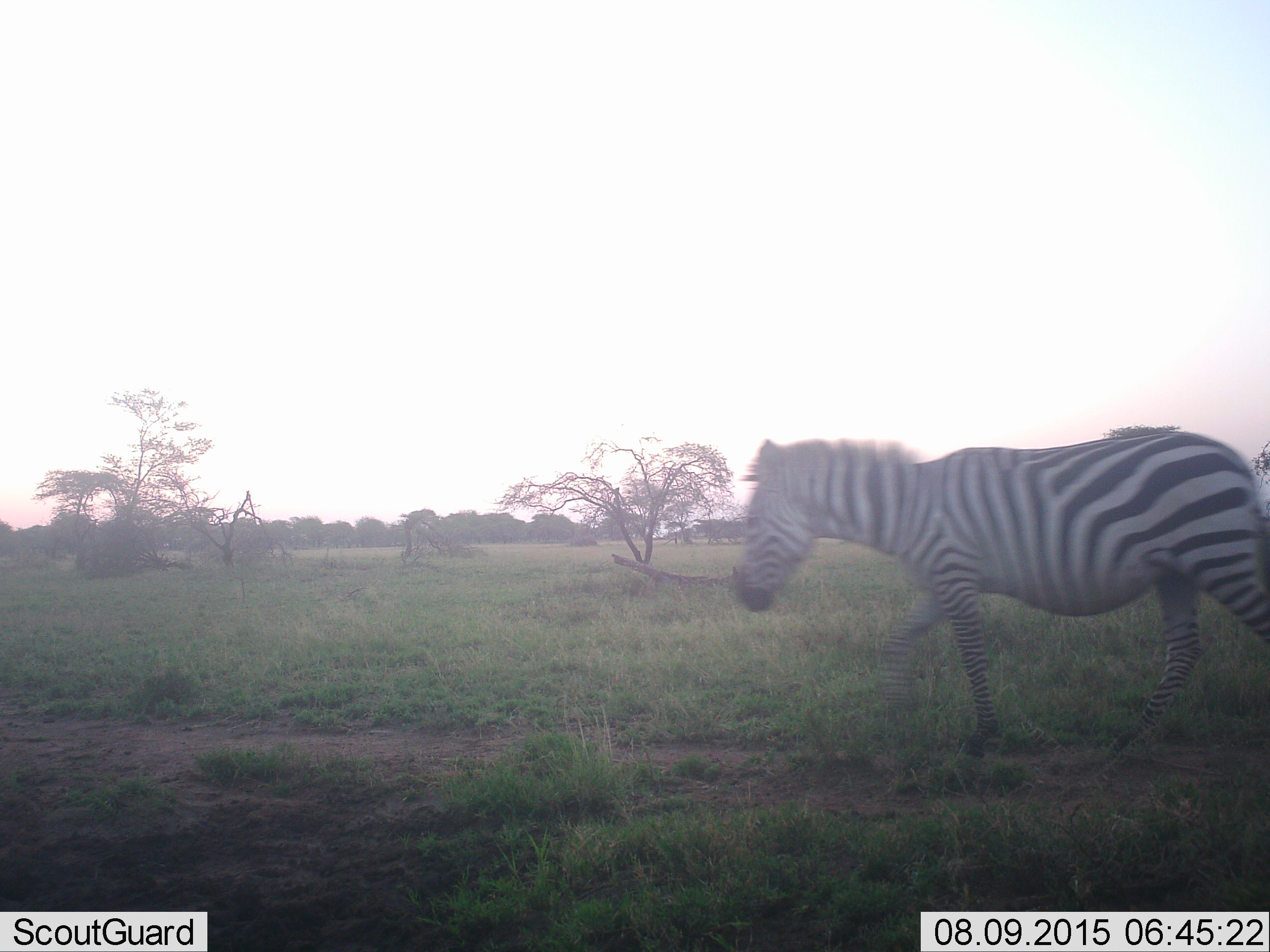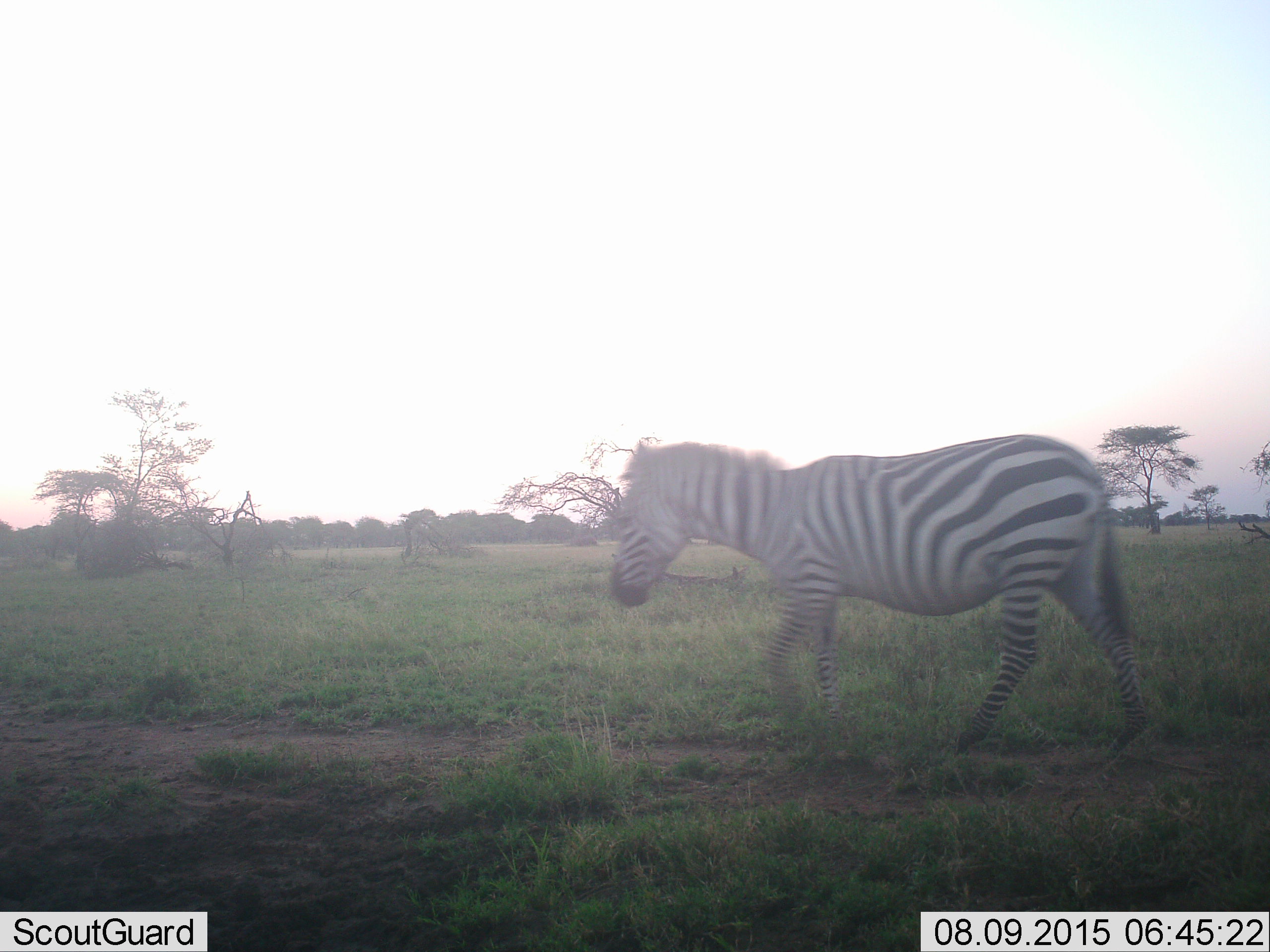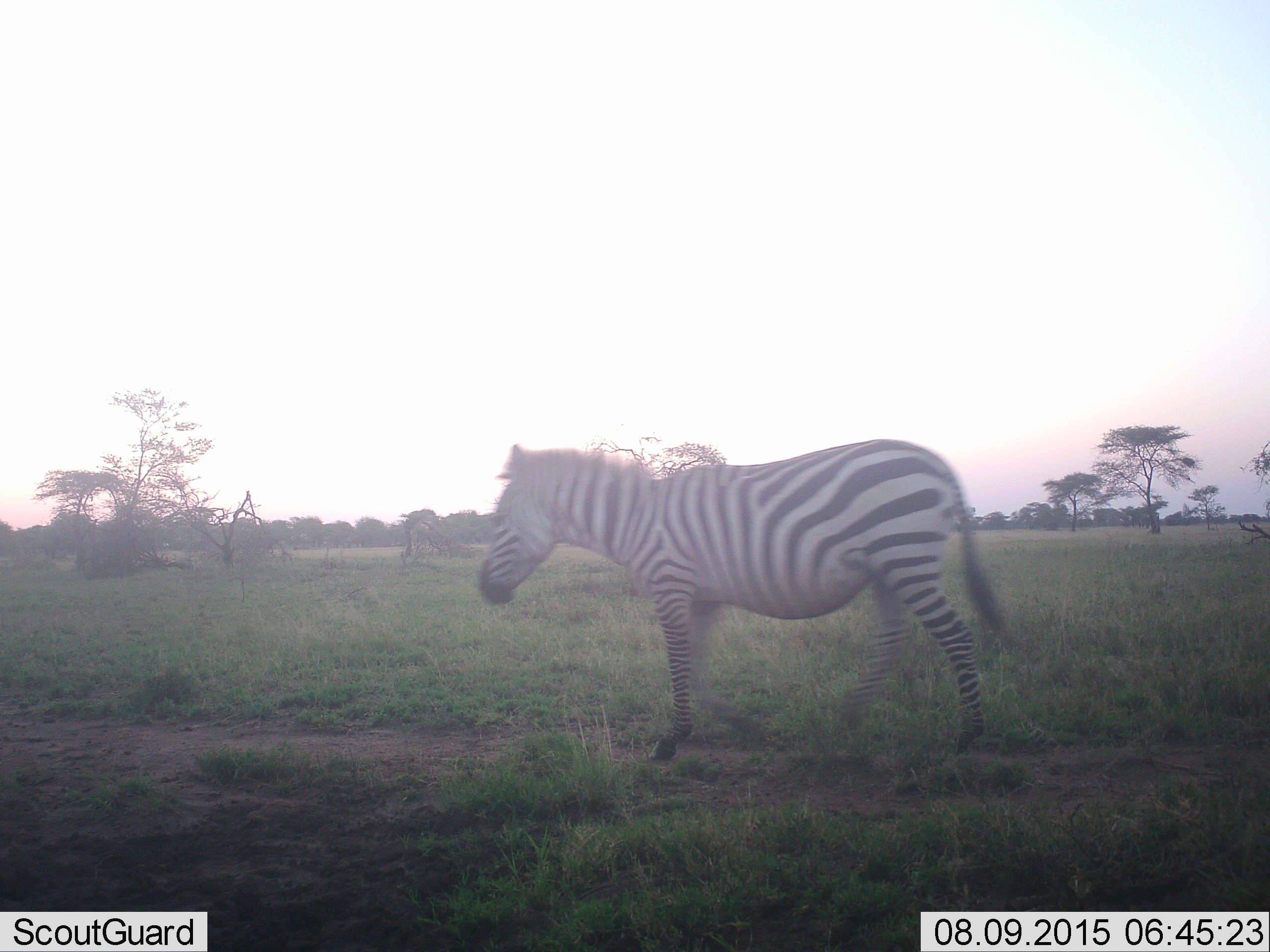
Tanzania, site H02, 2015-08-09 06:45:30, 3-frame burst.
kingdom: Animalia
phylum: Chordata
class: Mammalia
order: Perissodactyla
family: Equidae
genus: Equus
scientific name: Equus quagga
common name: plains zebra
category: zebra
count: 1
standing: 0%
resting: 0%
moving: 100%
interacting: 0%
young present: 0%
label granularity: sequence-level